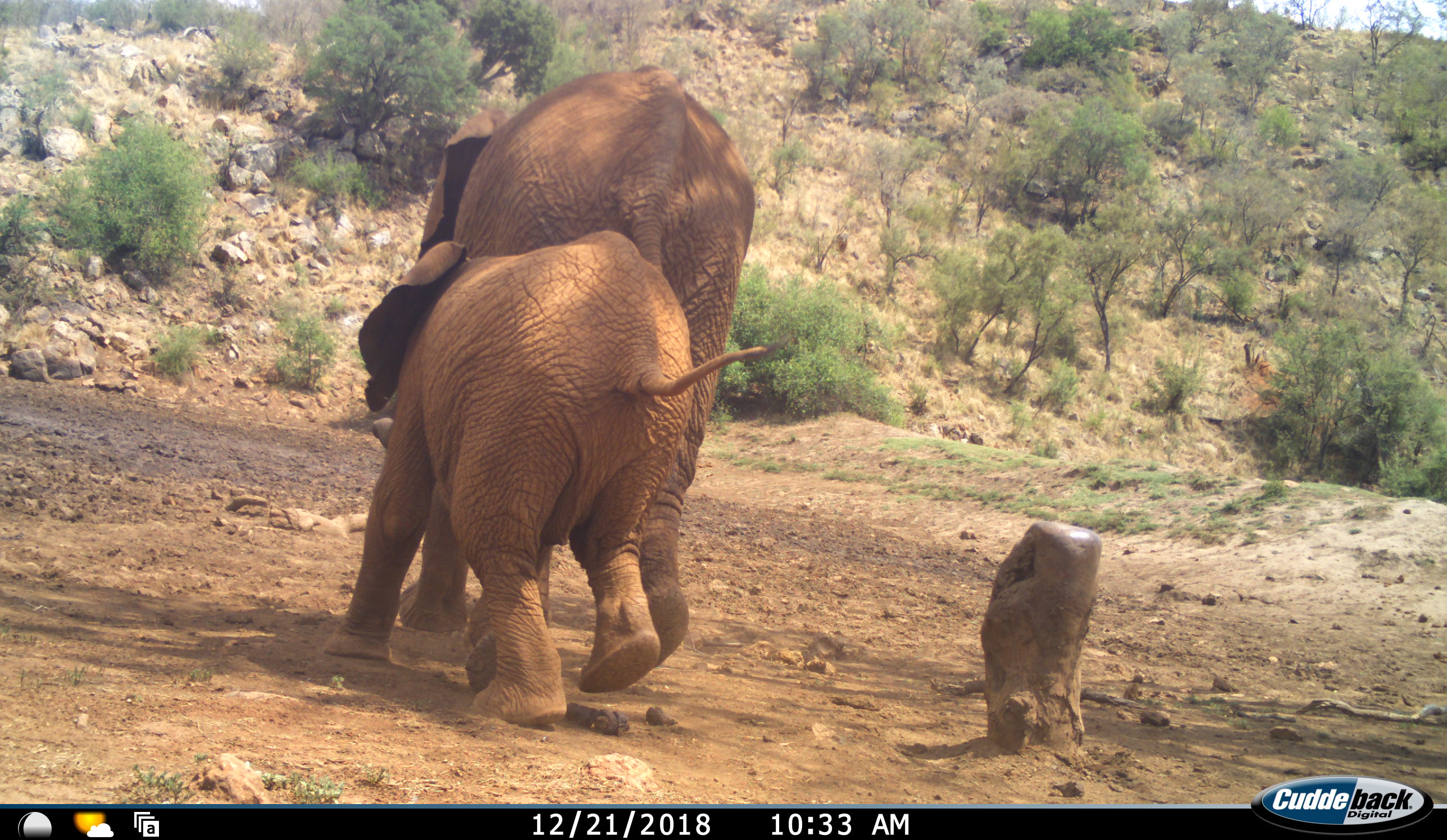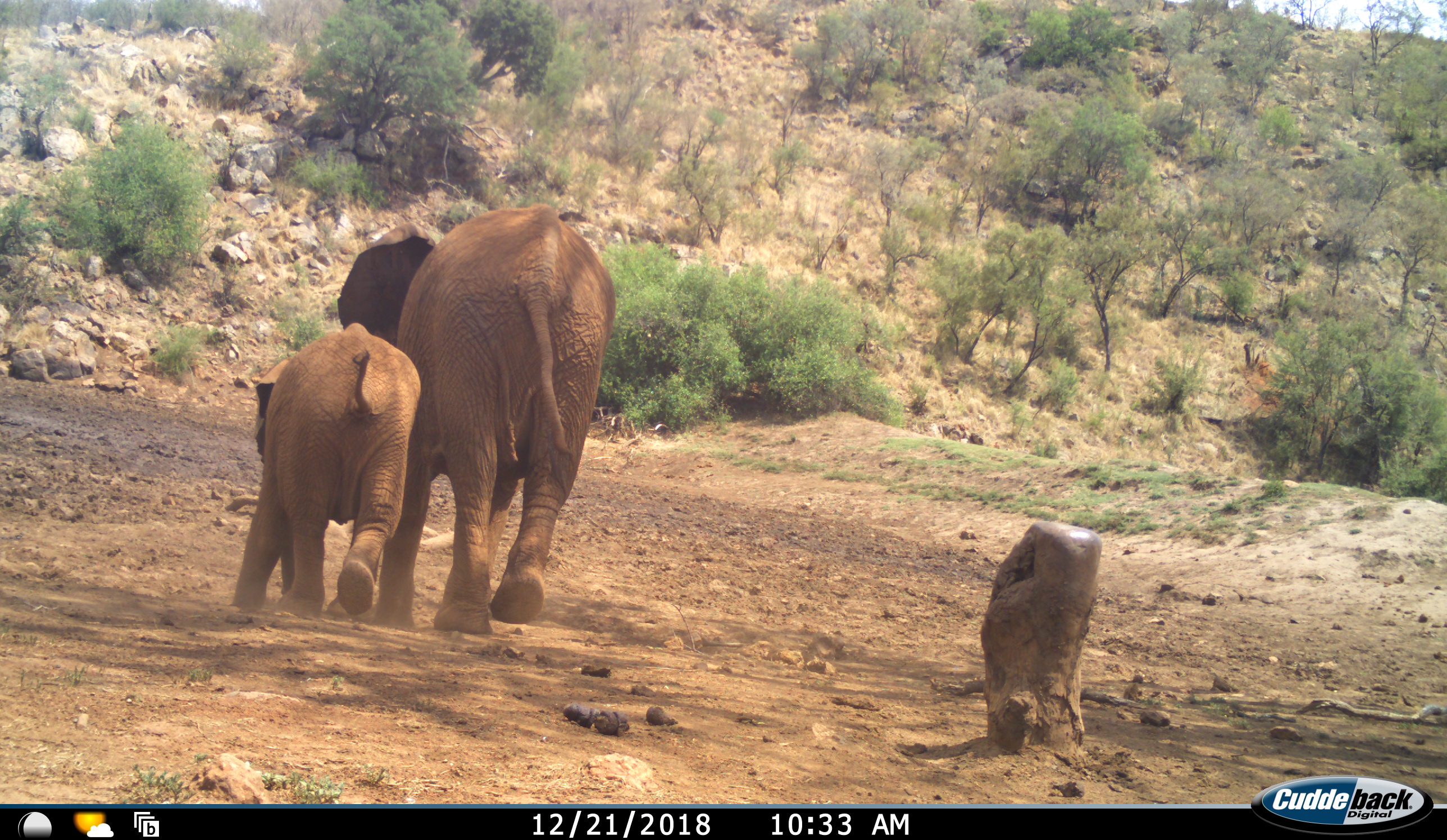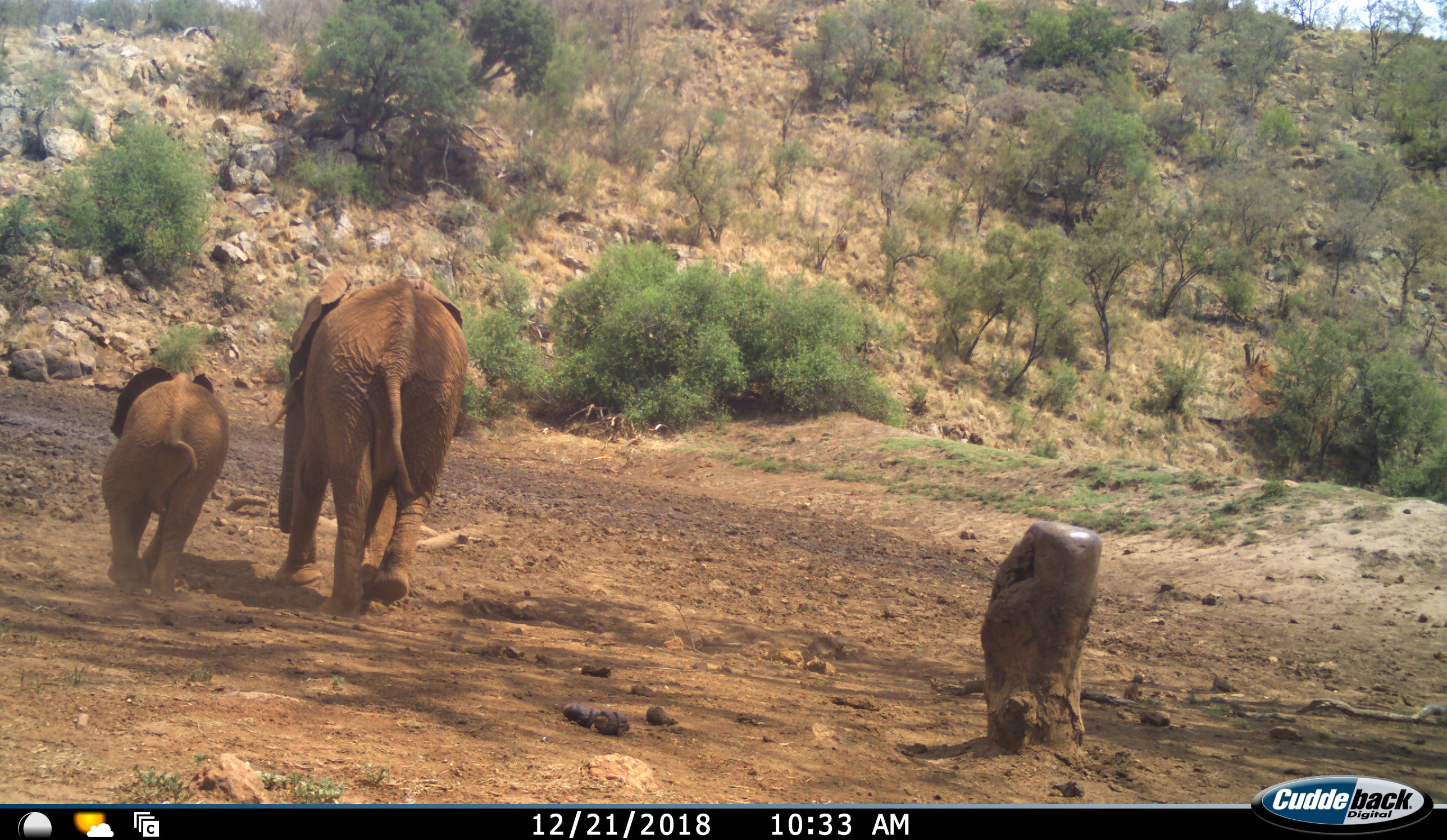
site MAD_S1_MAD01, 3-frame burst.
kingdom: Animalia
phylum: Chordata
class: Mammalia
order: Proboscidea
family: Elephantidae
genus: Loxodonta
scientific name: Loxodonta africana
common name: african bush elephant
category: elephant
Elephant (african bush elephant) (Loxodonta africana), count 2. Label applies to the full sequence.